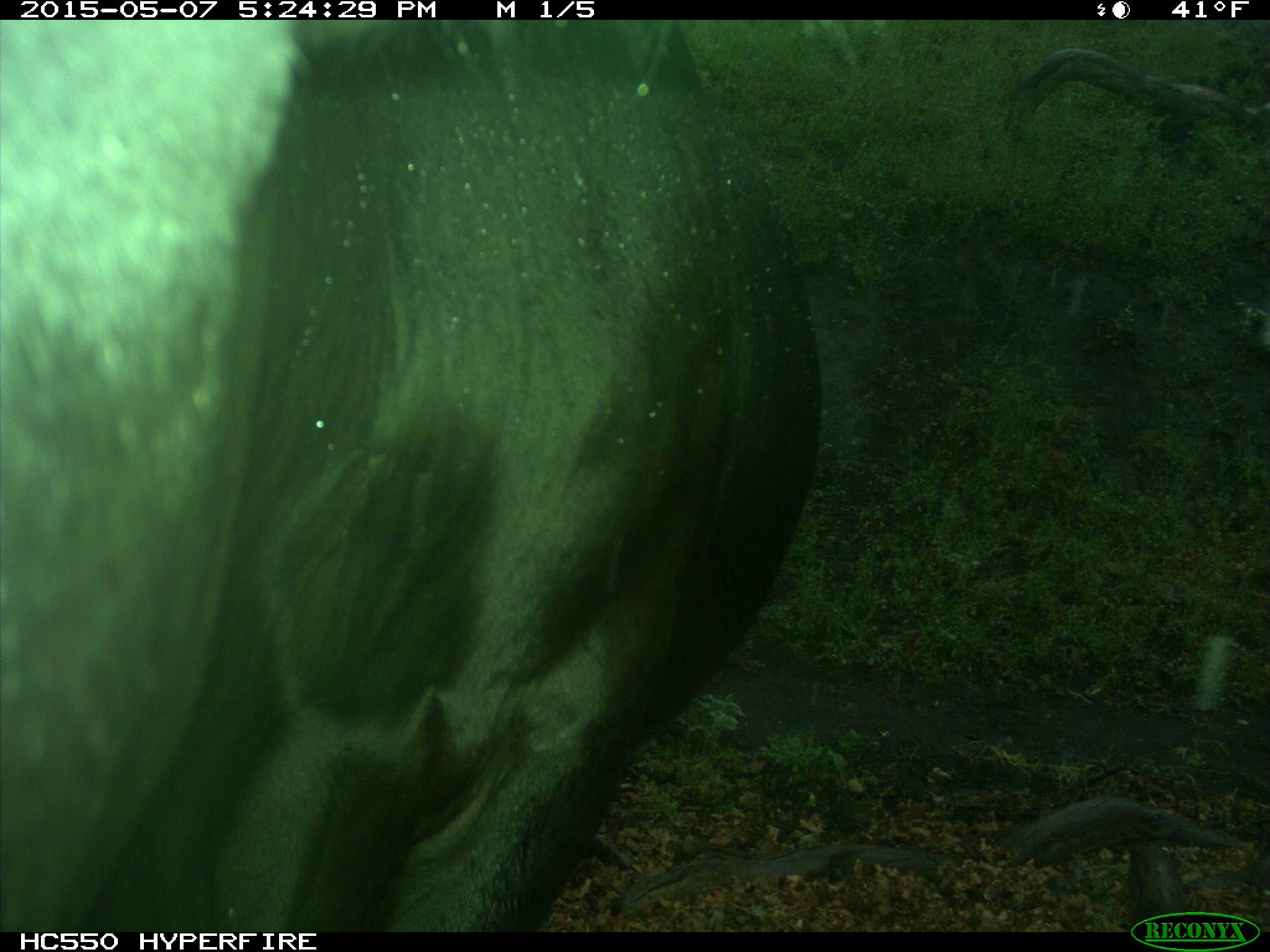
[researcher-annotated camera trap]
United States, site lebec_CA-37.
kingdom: Animalia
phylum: Chordata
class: Mammalia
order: Artiodactyla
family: Bovidae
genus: Bos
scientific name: Bos taurus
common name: domestic cow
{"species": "Bos taurus (domestic cow)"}